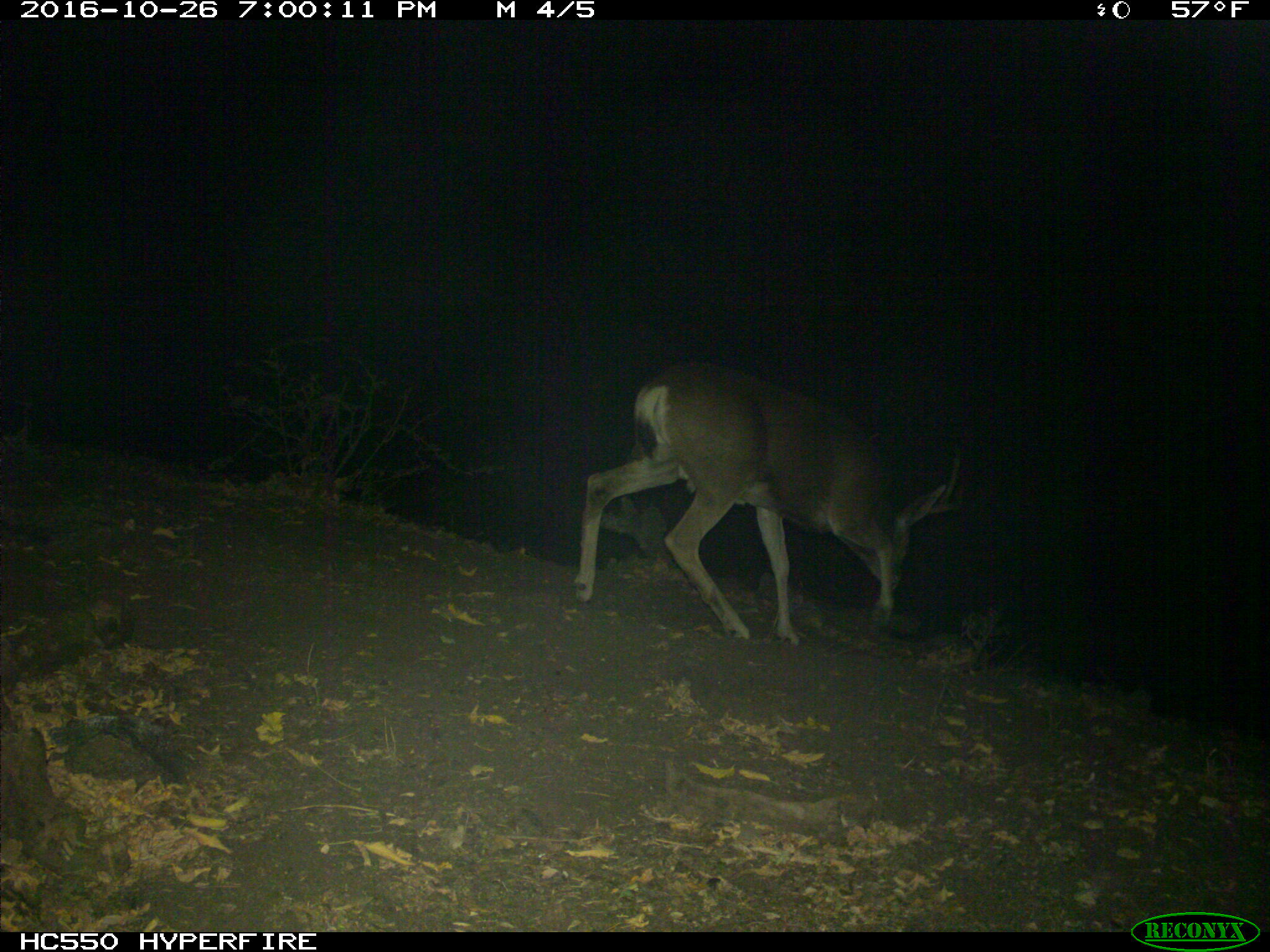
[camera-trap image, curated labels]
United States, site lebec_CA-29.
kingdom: Animalia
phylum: Chordata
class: Mammalia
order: Artiodactyla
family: Cervidae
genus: Odocoileus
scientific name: Odocoileus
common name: deer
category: unidentified deer